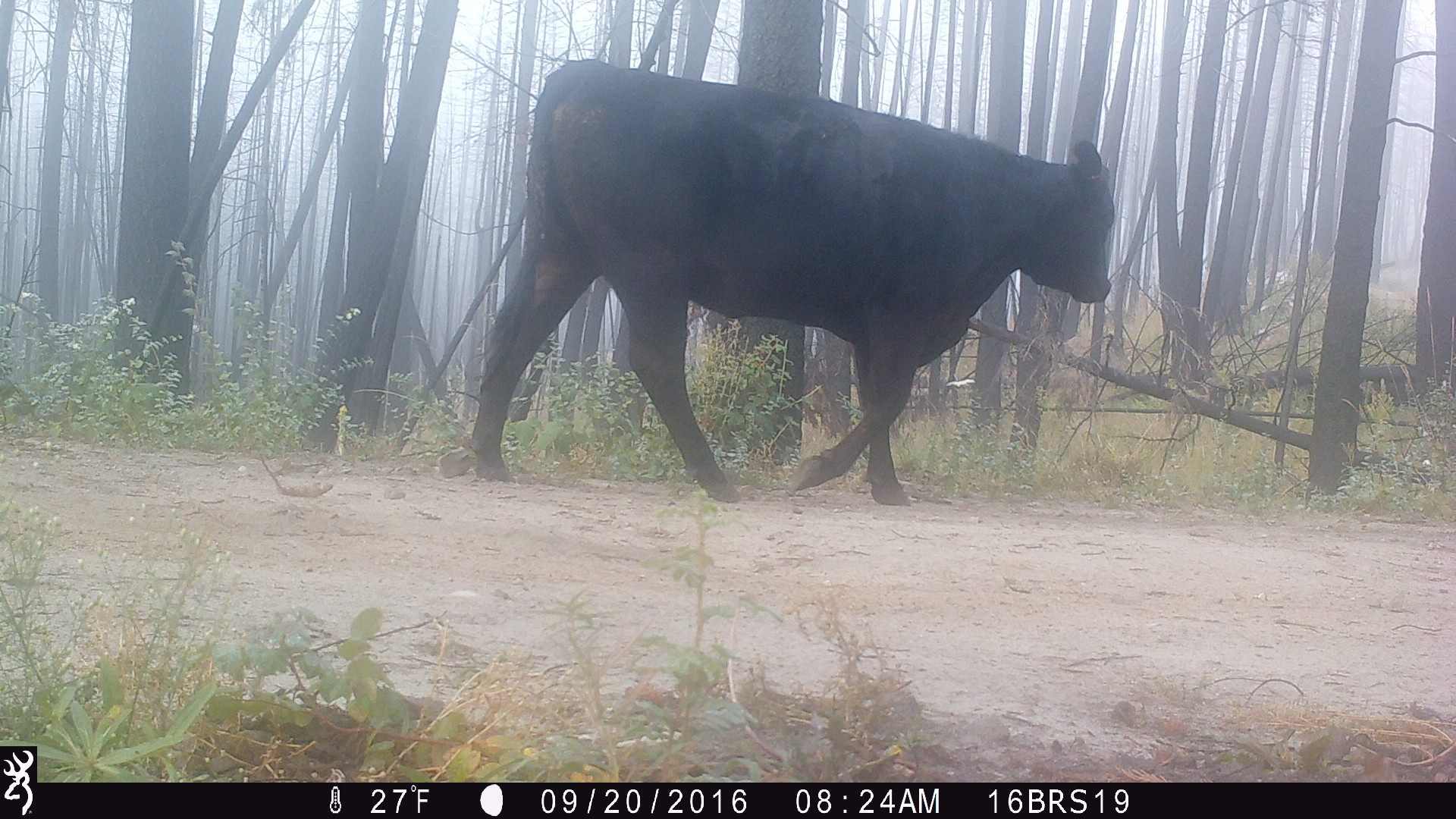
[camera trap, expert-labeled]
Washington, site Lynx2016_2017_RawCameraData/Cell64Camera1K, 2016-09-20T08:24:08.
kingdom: Animalia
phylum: Chordata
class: Mammalia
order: Artiodactyla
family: Bovidae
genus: Bos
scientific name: Bos taurus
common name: domestic cattle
Domestic cattle (Bos taurus). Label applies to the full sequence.